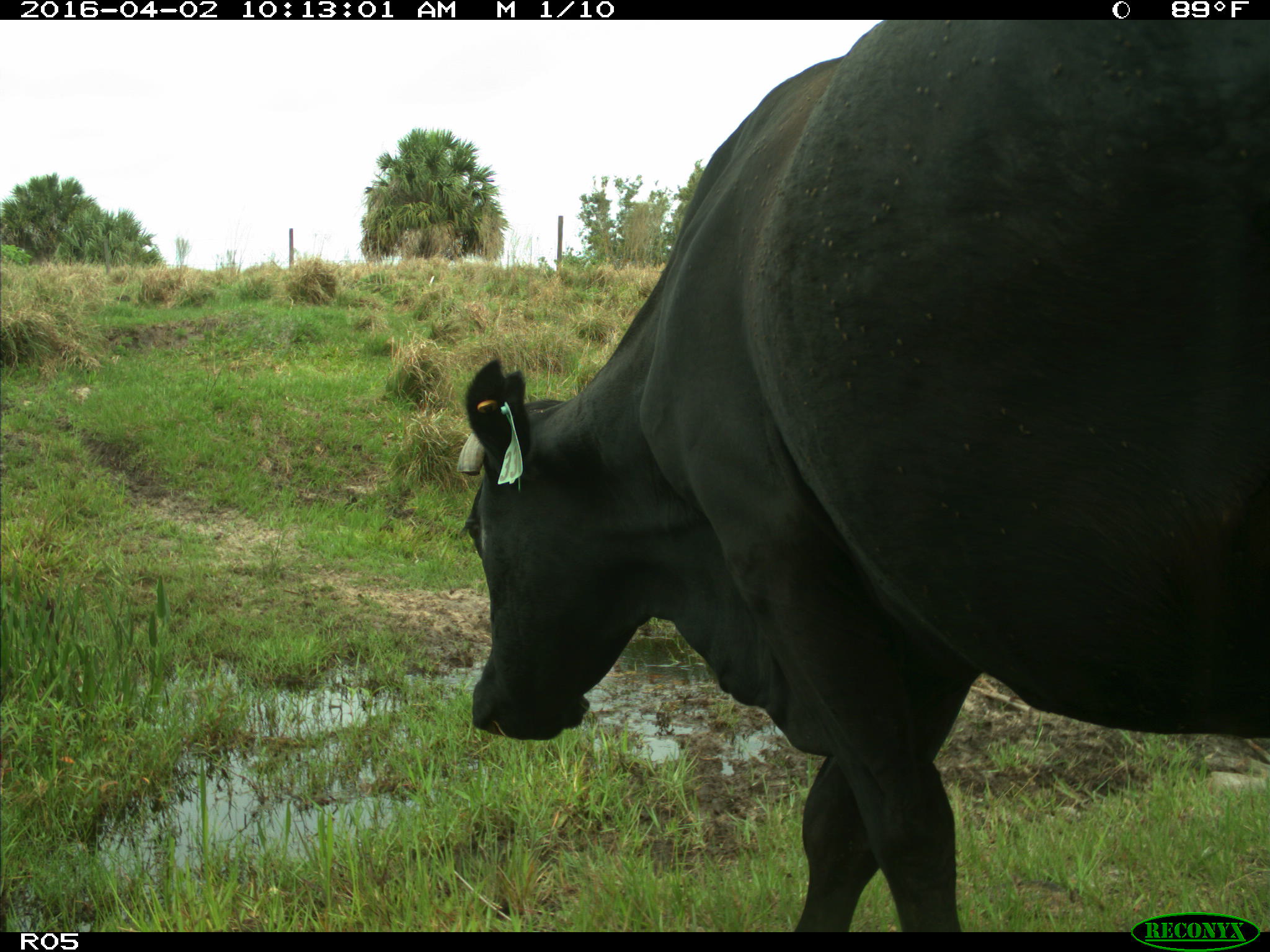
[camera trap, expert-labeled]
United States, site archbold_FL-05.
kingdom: Animalia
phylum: Chordata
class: Mammalia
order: Artiodactyla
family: Bovidae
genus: Bos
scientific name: Bos taurus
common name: domestic cow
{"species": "Bos taurus (domestic cow)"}